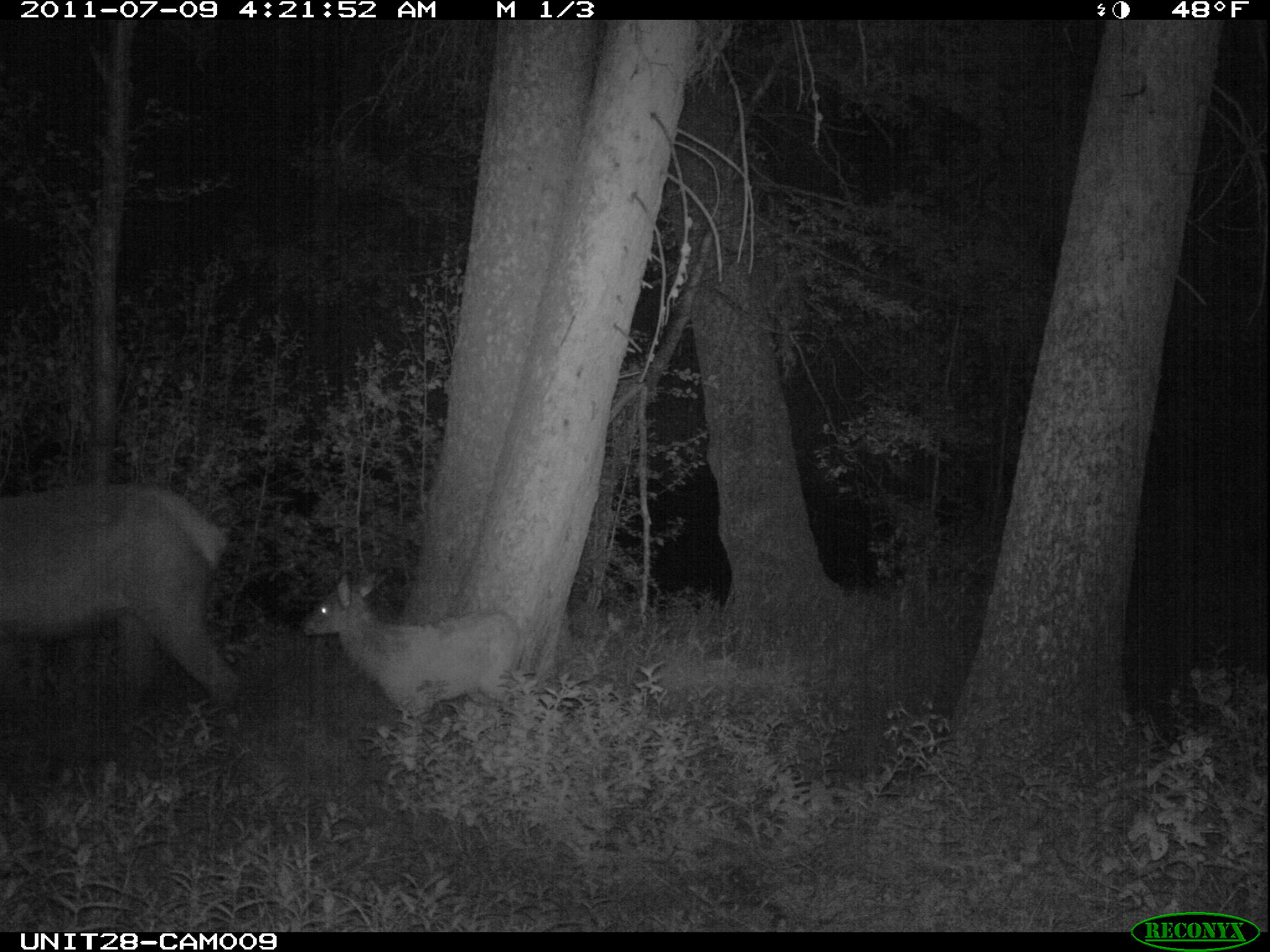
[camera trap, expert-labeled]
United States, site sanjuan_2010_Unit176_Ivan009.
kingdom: Animalia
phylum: Chordata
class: Mammalia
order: Artiodactyla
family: Cervidae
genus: Cervus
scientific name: Cervus elaphus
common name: red deer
Cervus elaphus (red deer).